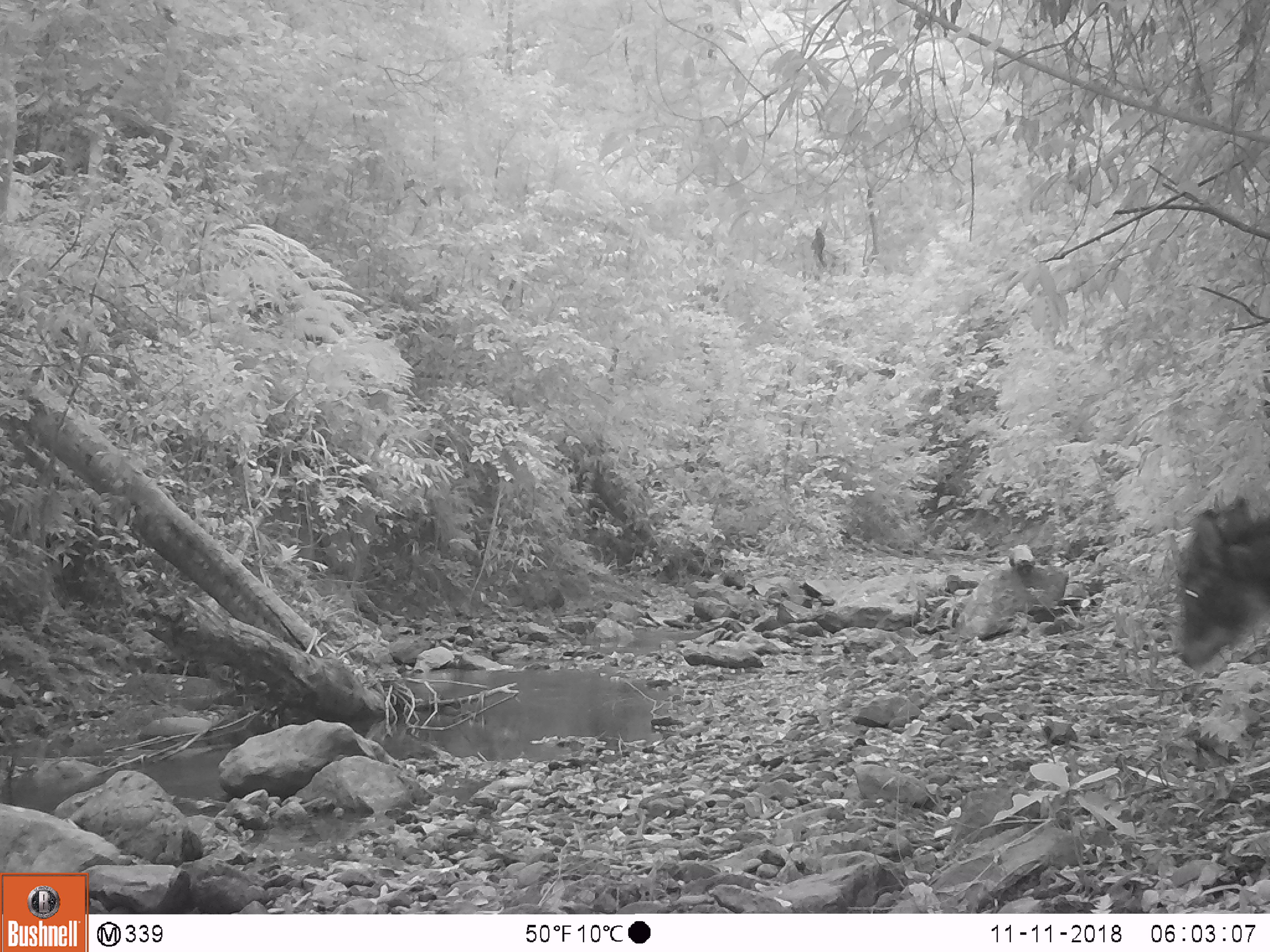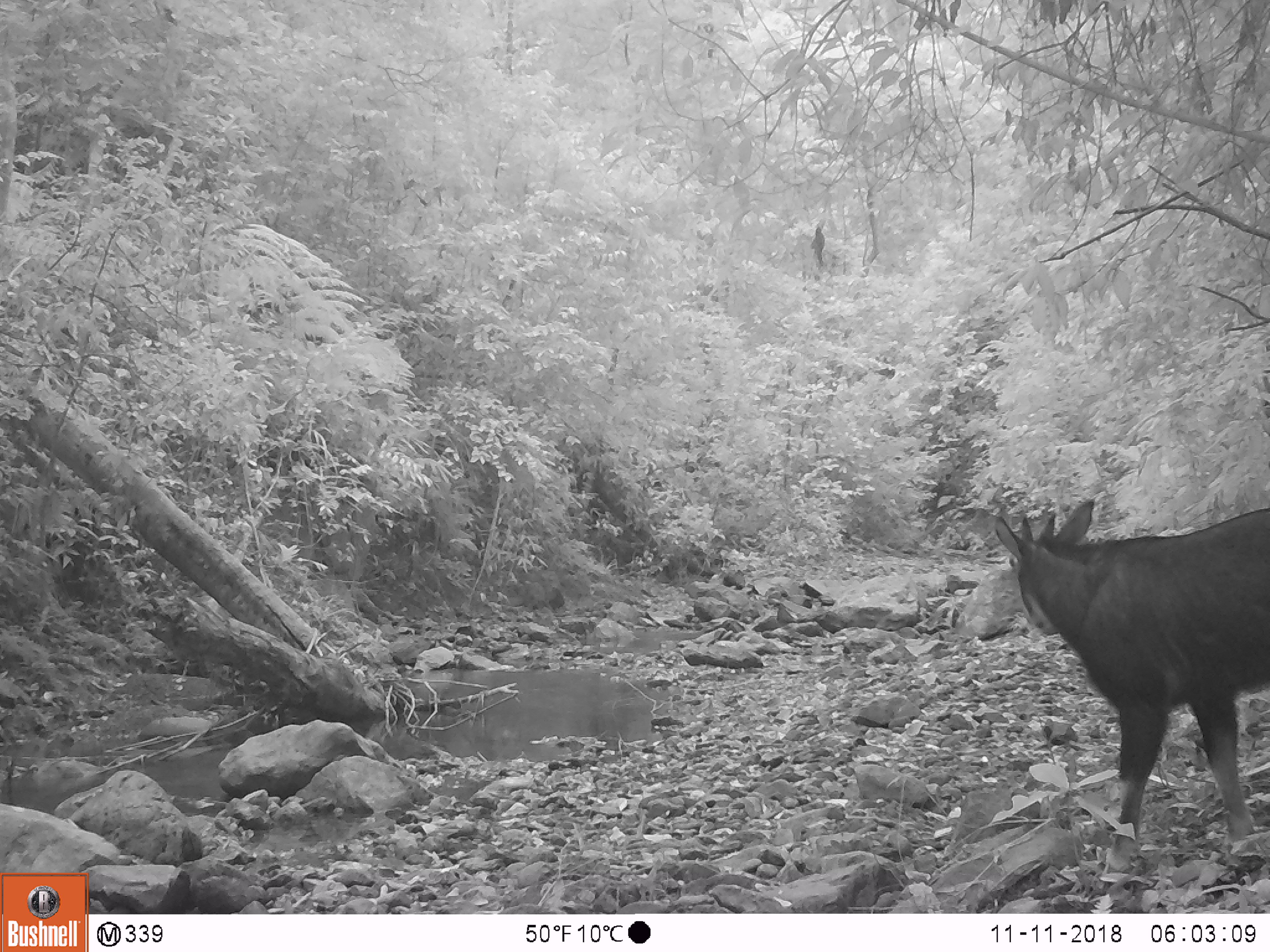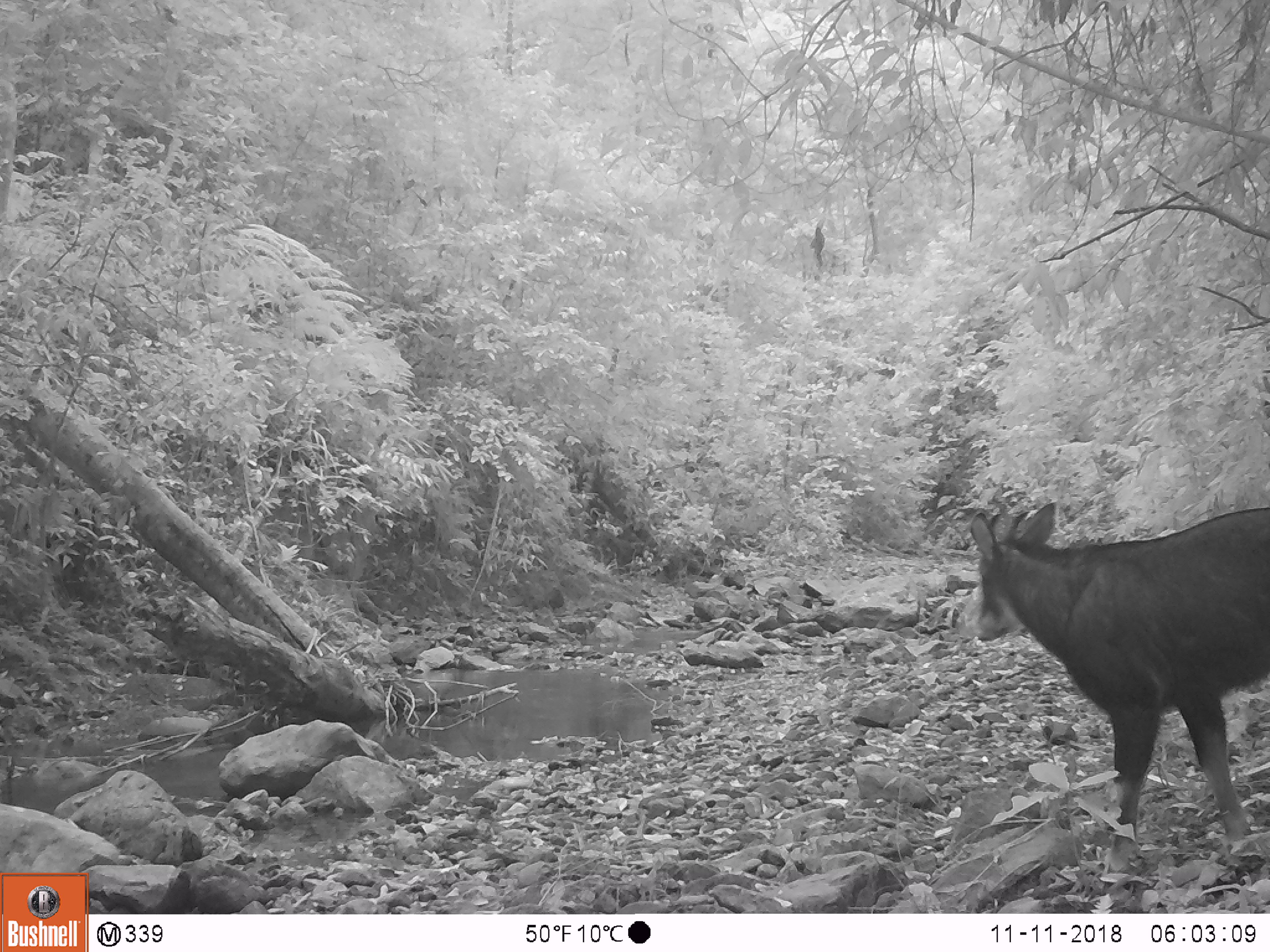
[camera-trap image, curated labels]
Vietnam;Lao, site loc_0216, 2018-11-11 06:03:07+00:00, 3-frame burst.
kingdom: Animalia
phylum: Chordata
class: Mammalia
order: Artiodactyla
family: Bovidae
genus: Capricornis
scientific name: Capricornis sumatraensis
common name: chinese serow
Chinese serow (Capricornis sumatraensis). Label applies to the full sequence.